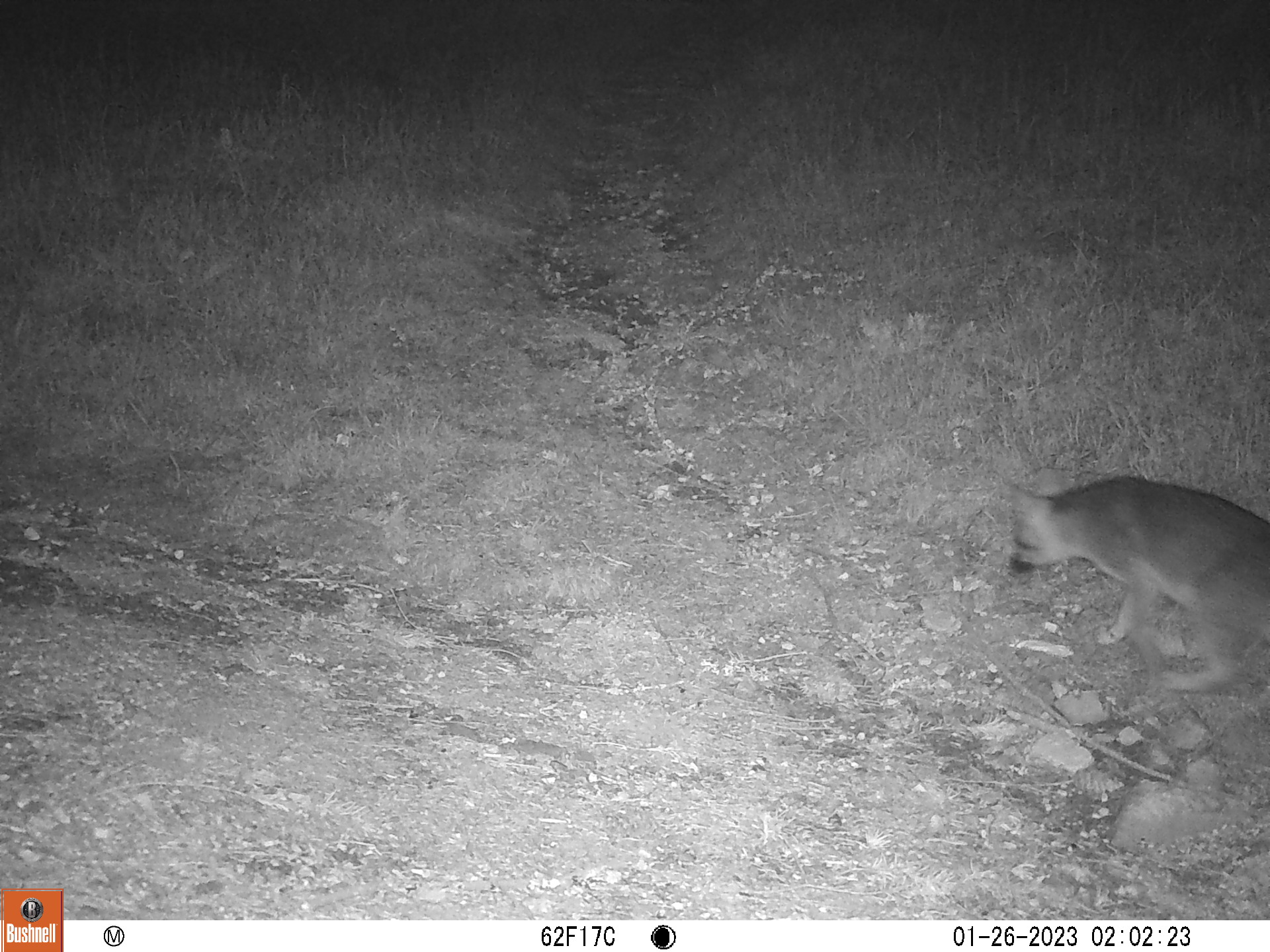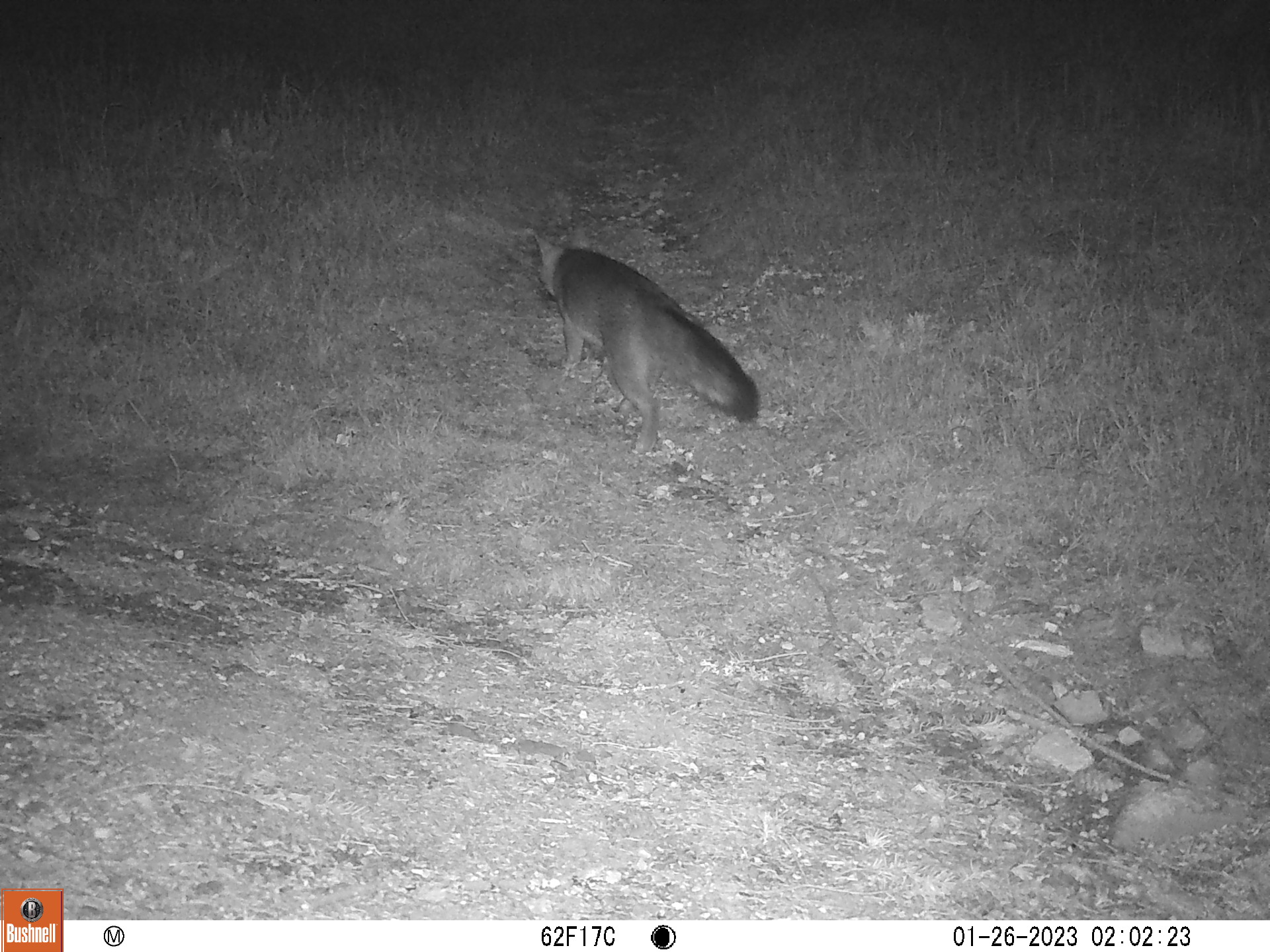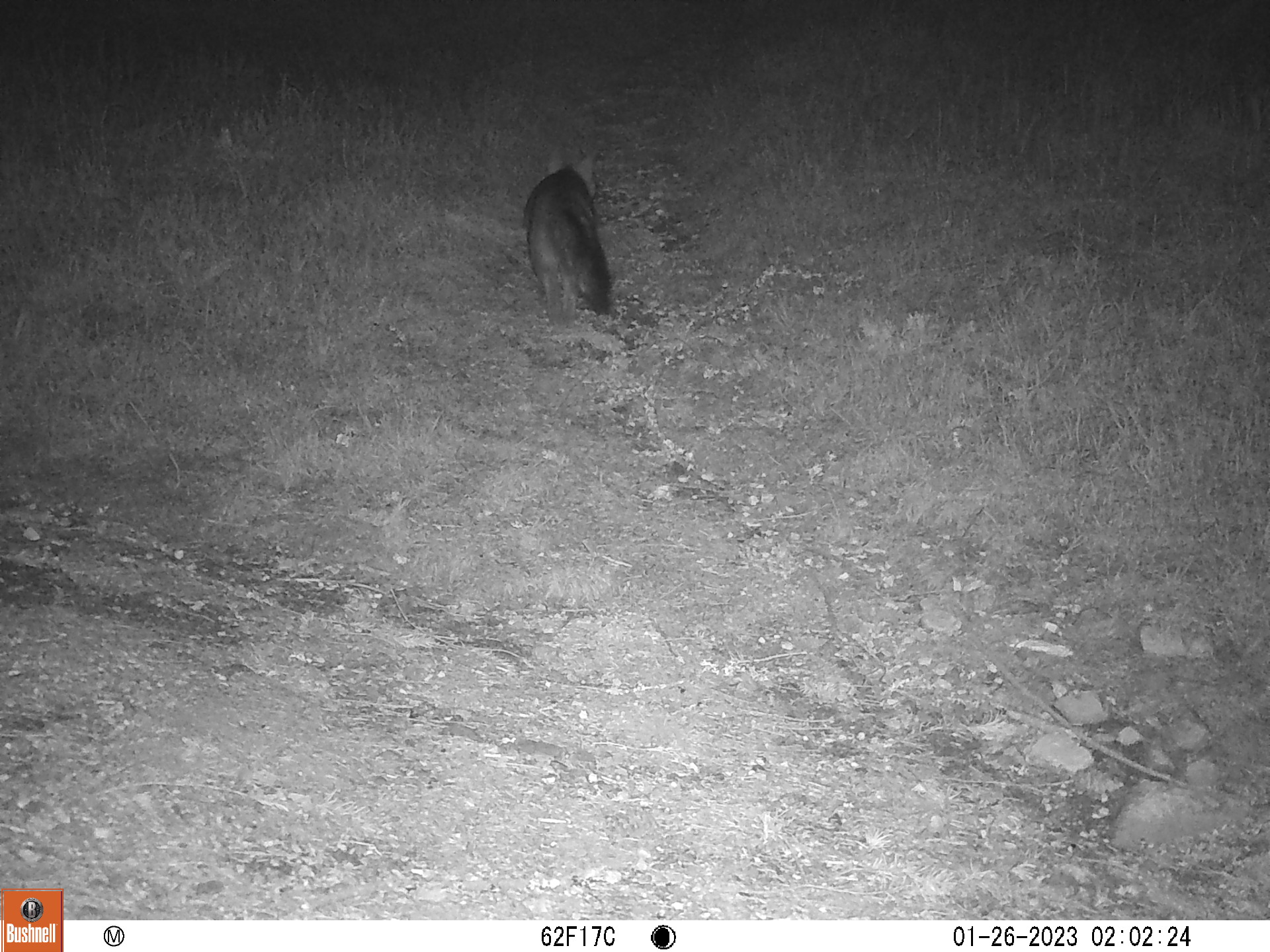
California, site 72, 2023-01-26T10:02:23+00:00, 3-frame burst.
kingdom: Animalia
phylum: Chordata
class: Mammalia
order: Carnivora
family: Canidae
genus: Urocyon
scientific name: Urocyon cinereoargenteus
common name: gray fox